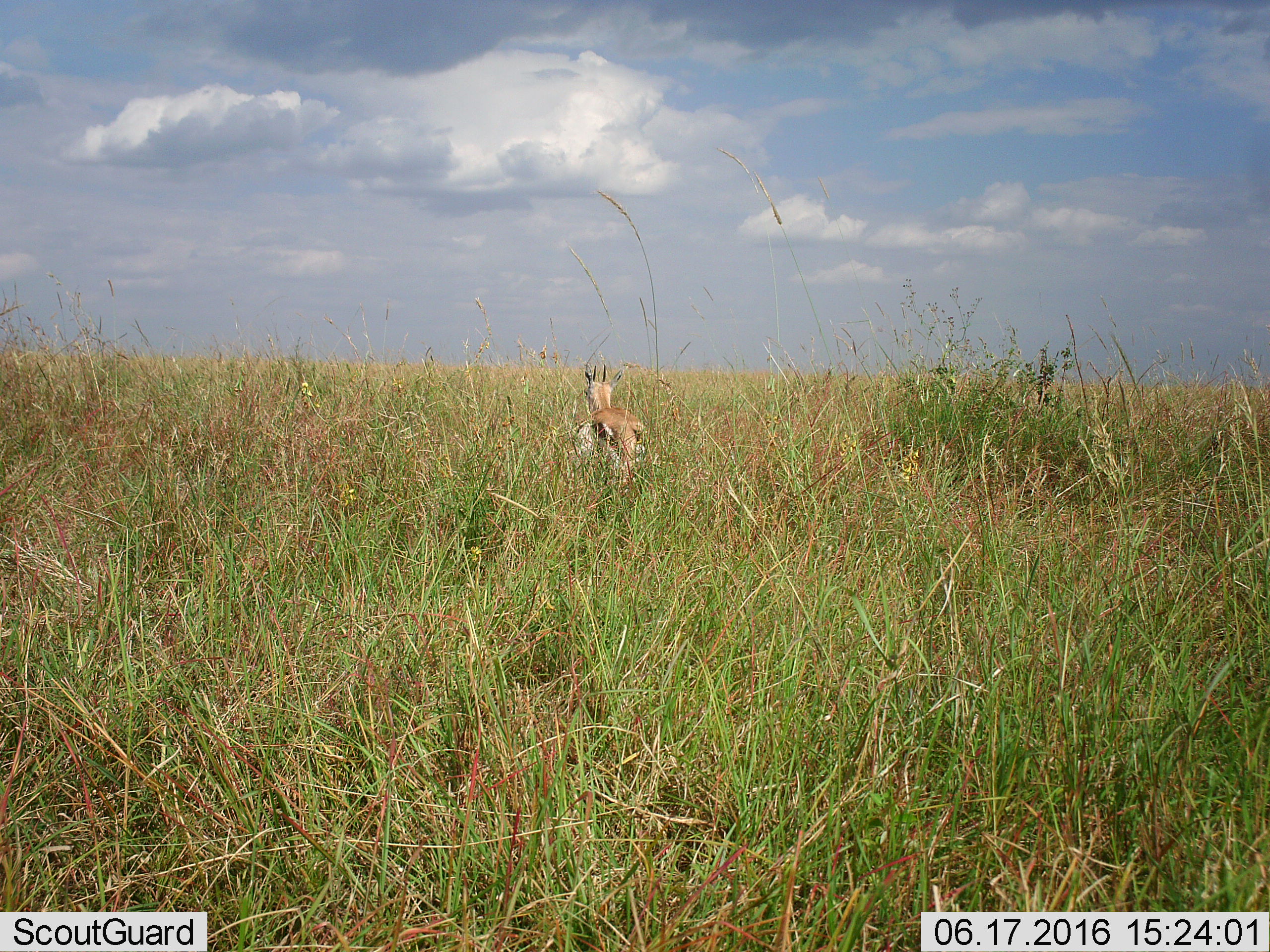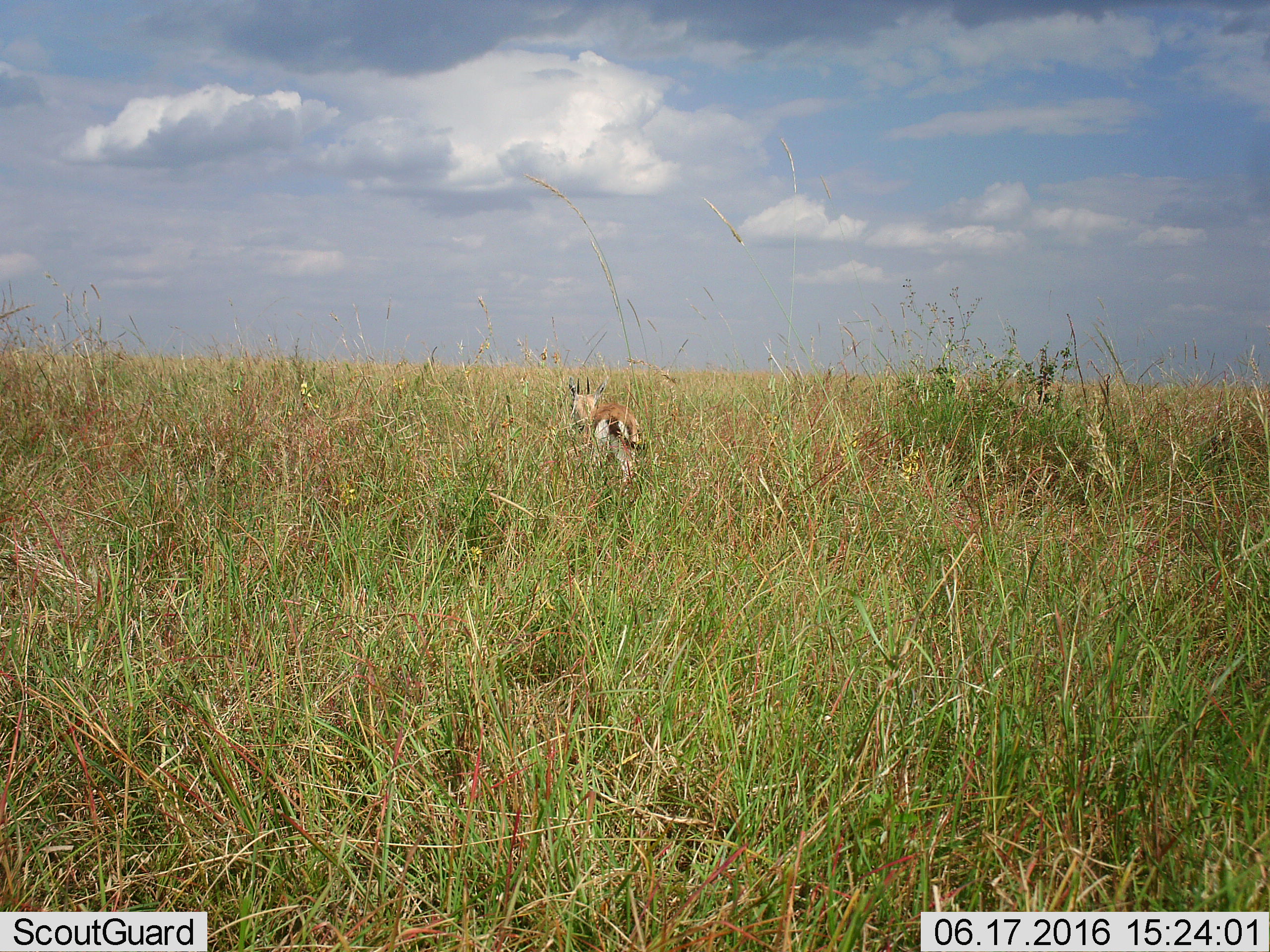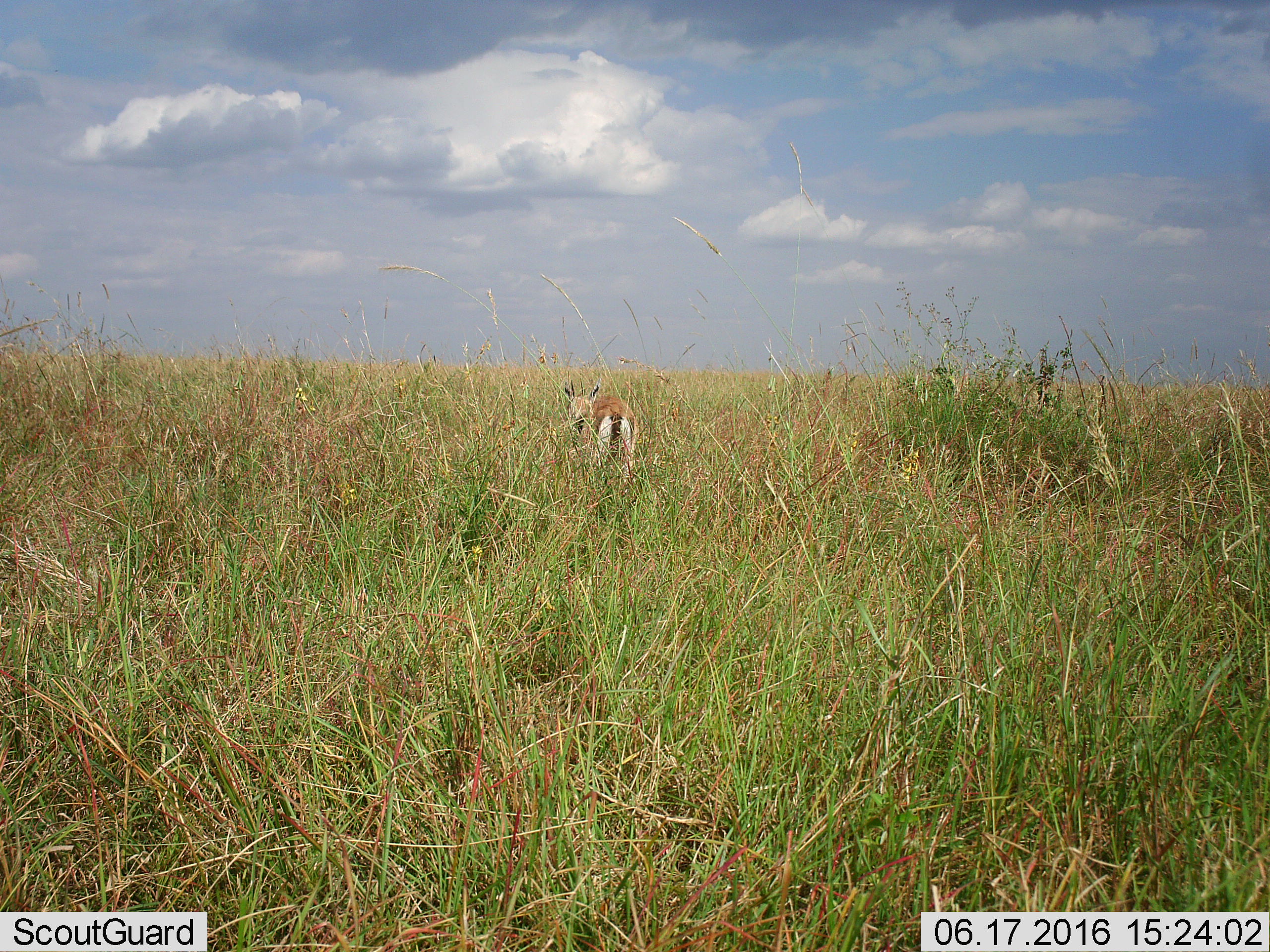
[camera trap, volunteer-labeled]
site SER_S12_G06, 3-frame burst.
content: unidentified animal